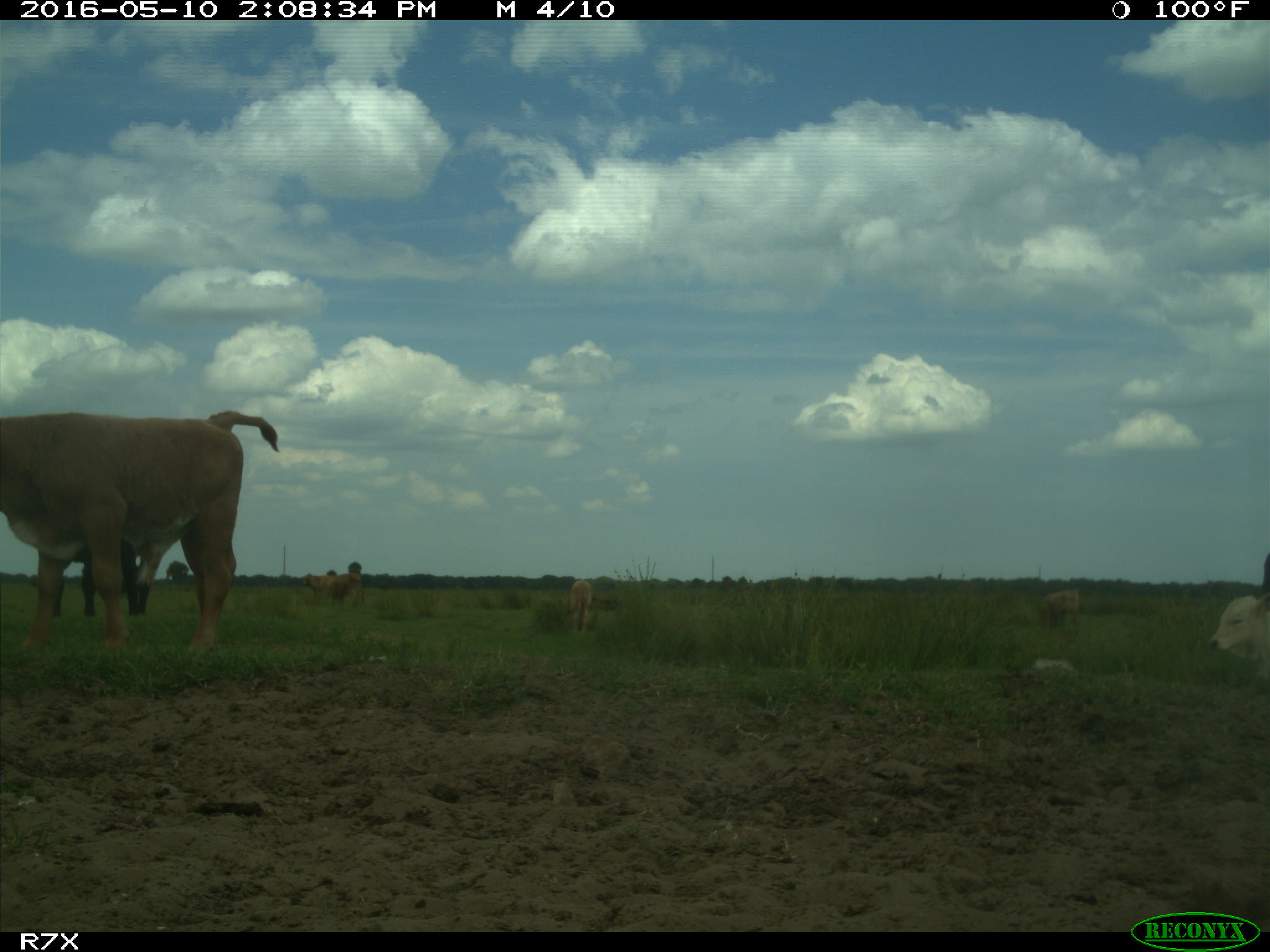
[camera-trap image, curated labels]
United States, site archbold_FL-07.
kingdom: Animalia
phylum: Chordata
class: Mammalia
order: Artiodactyla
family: Bovidae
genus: Bos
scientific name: Bos taurus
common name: domestic cow